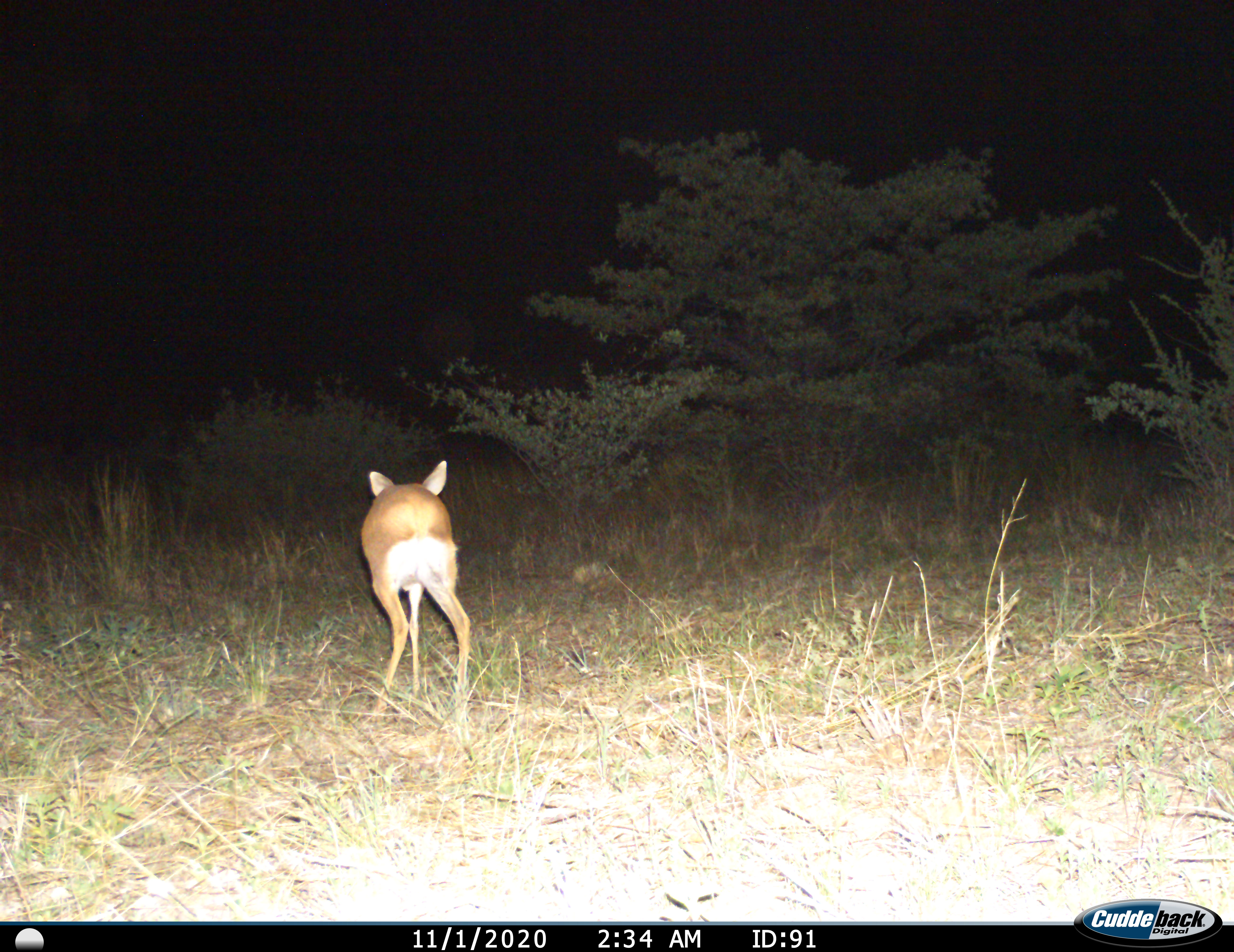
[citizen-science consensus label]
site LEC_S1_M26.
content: unidentified animal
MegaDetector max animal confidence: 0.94